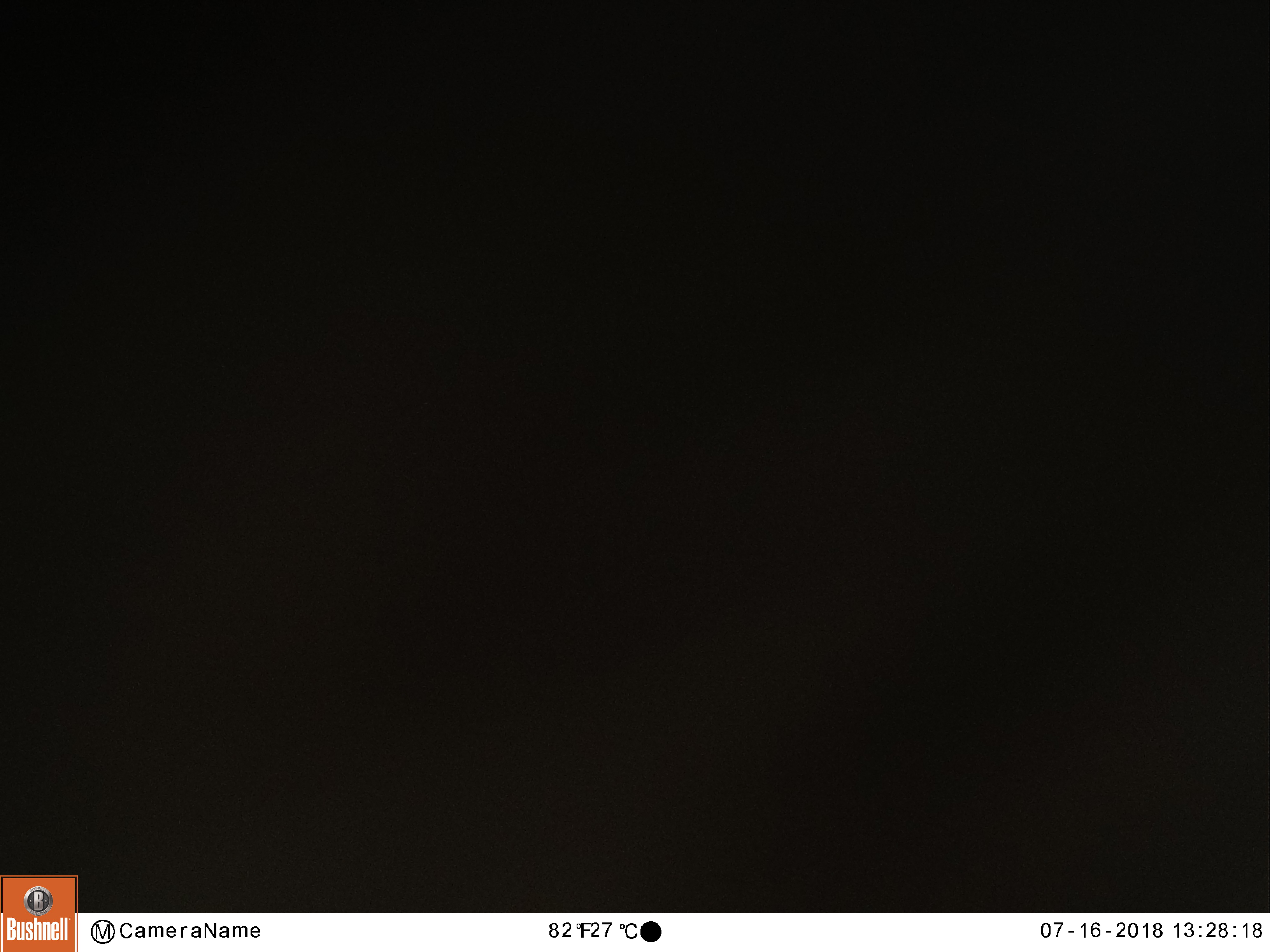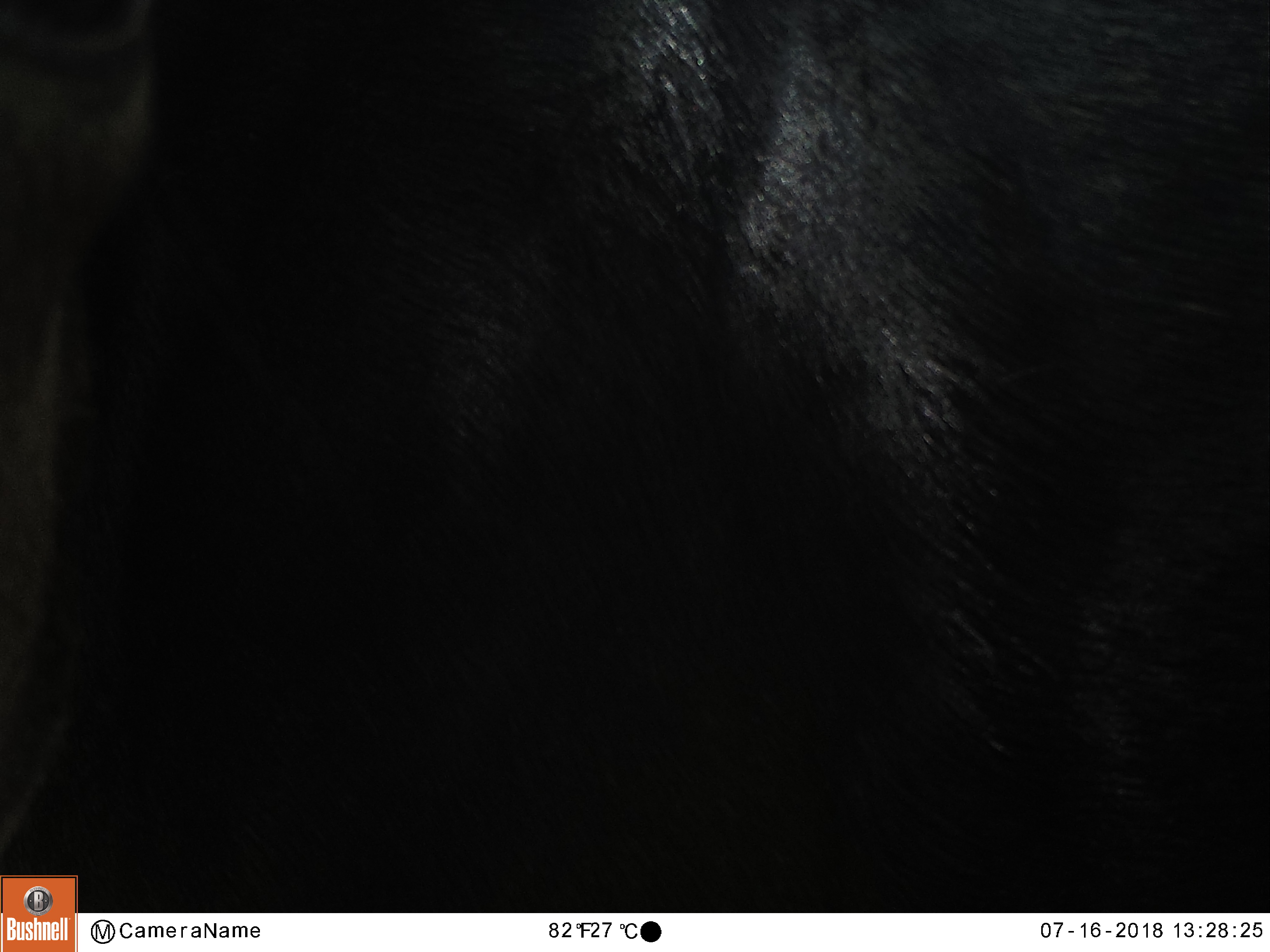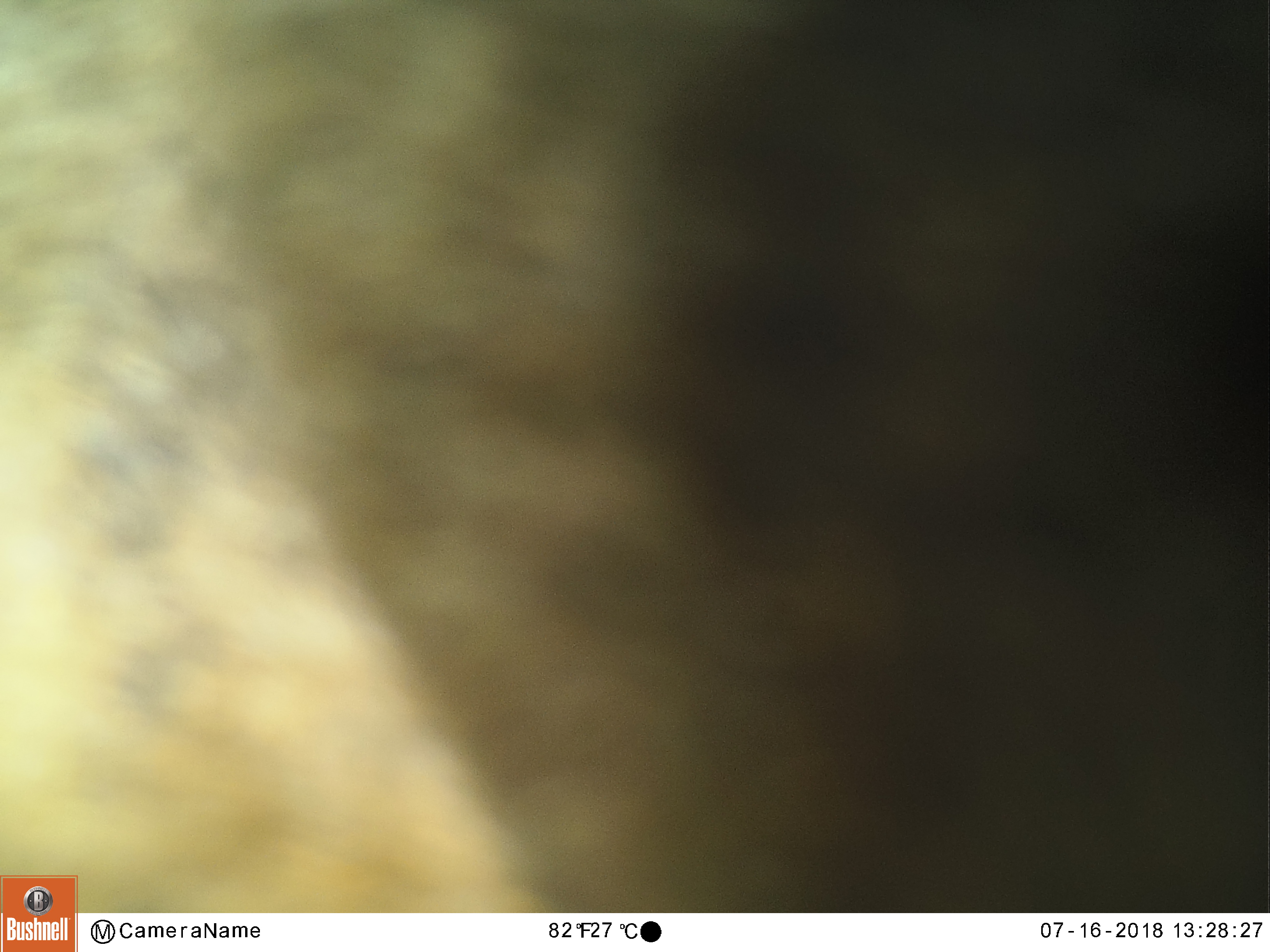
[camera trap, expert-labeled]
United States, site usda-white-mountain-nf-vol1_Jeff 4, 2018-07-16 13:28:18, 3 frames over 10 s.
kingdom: Animalia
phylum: Chordata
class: Mammalia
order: Artiodactyla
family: Cervidae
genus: Alces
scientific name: Alces alces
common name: moose